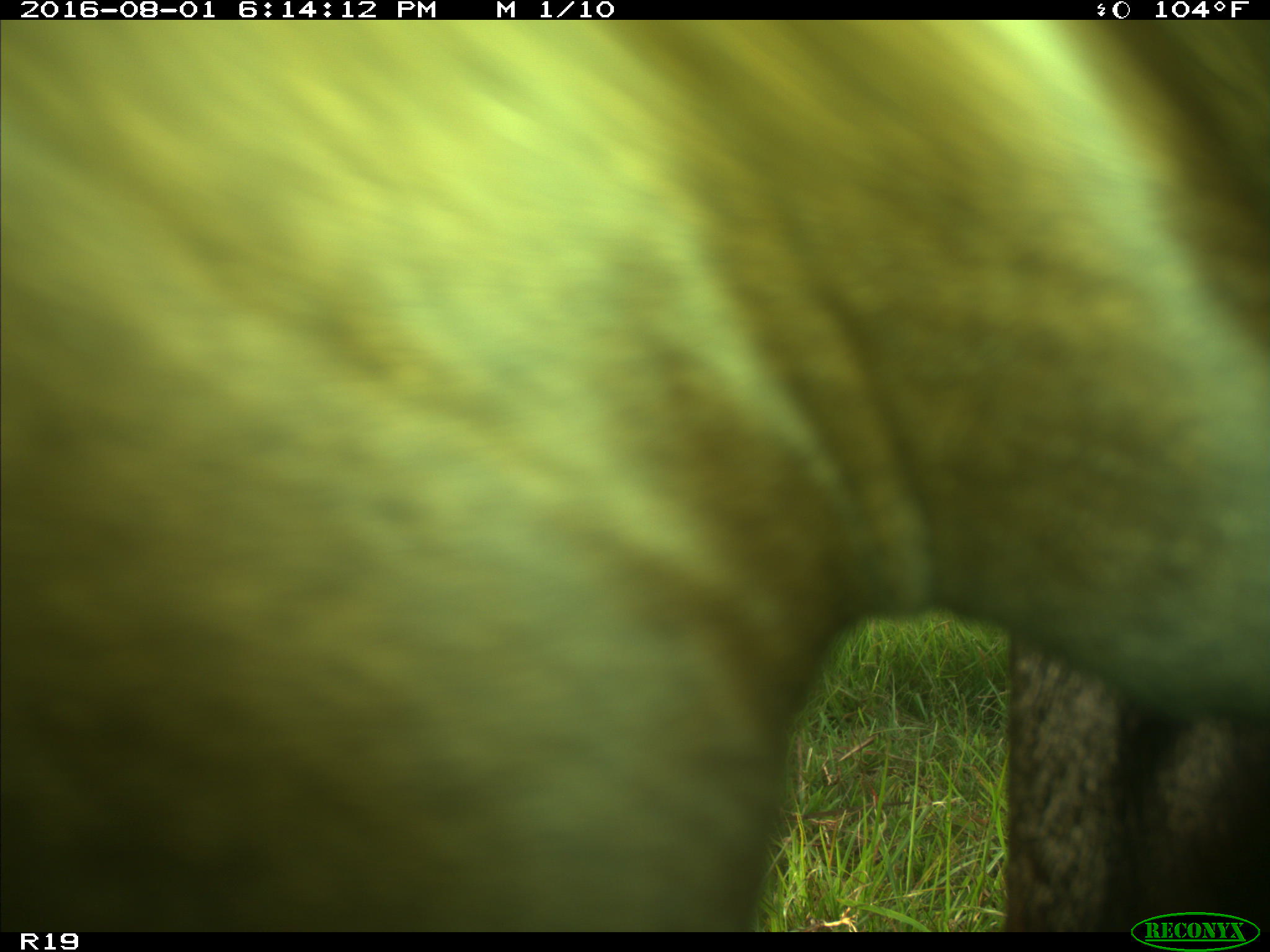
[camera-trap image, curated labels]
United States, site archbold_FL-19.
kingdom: Animalia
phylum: Chordata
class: Mammalia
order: Artiodactyla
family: Bovidae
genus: Bos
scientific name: Bos taurus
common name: domestic cow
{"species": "Bos taurus (domestic cow)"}